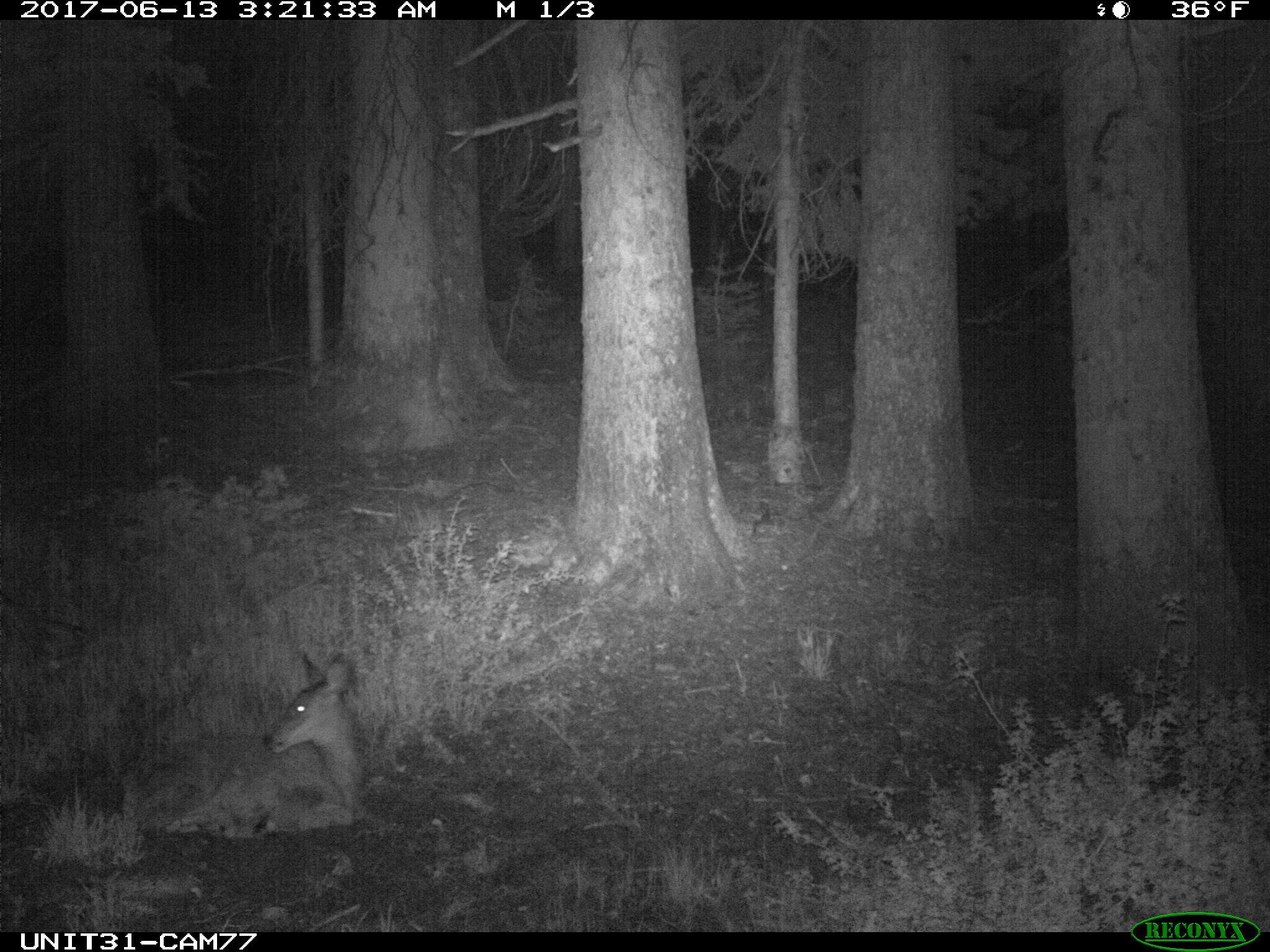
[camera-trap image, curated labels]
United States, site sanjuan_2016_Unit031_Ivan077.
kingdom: Animalia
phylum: Chordata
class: Mammalia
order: Artiodactyla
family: Cervidae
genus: Odocoileus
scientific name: Odocoileus hemionus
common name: mule deer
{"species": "Odocoileus hemionus (mule deer)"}